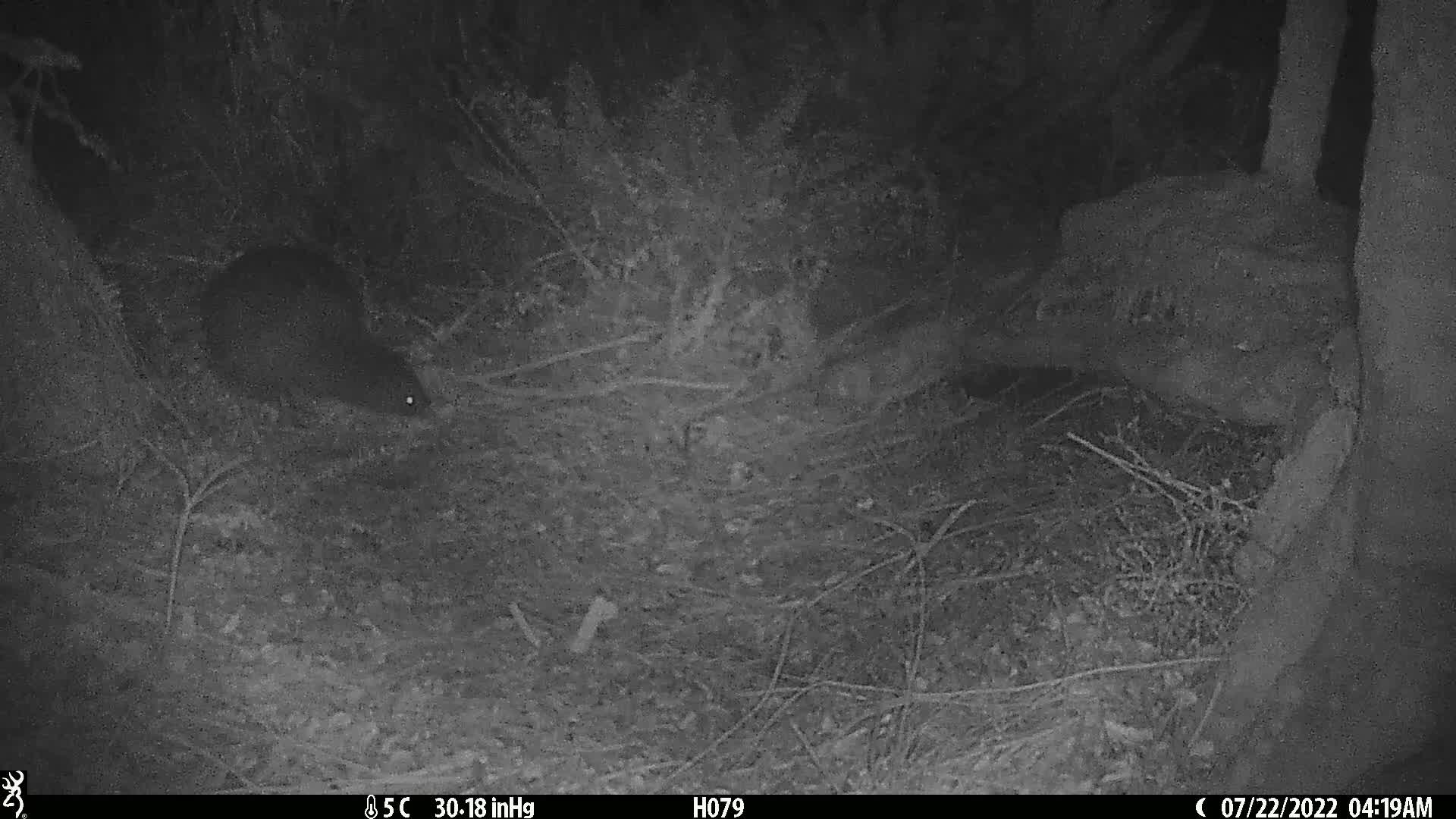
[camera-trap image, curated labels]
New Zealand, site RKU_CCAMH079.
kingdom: Animalia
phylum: Chordata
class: Aves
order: Apterygiformes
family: Apterygidae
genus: Apteryx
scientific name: Apteryx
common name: kiwi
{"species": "kiwi (Apteryx)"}